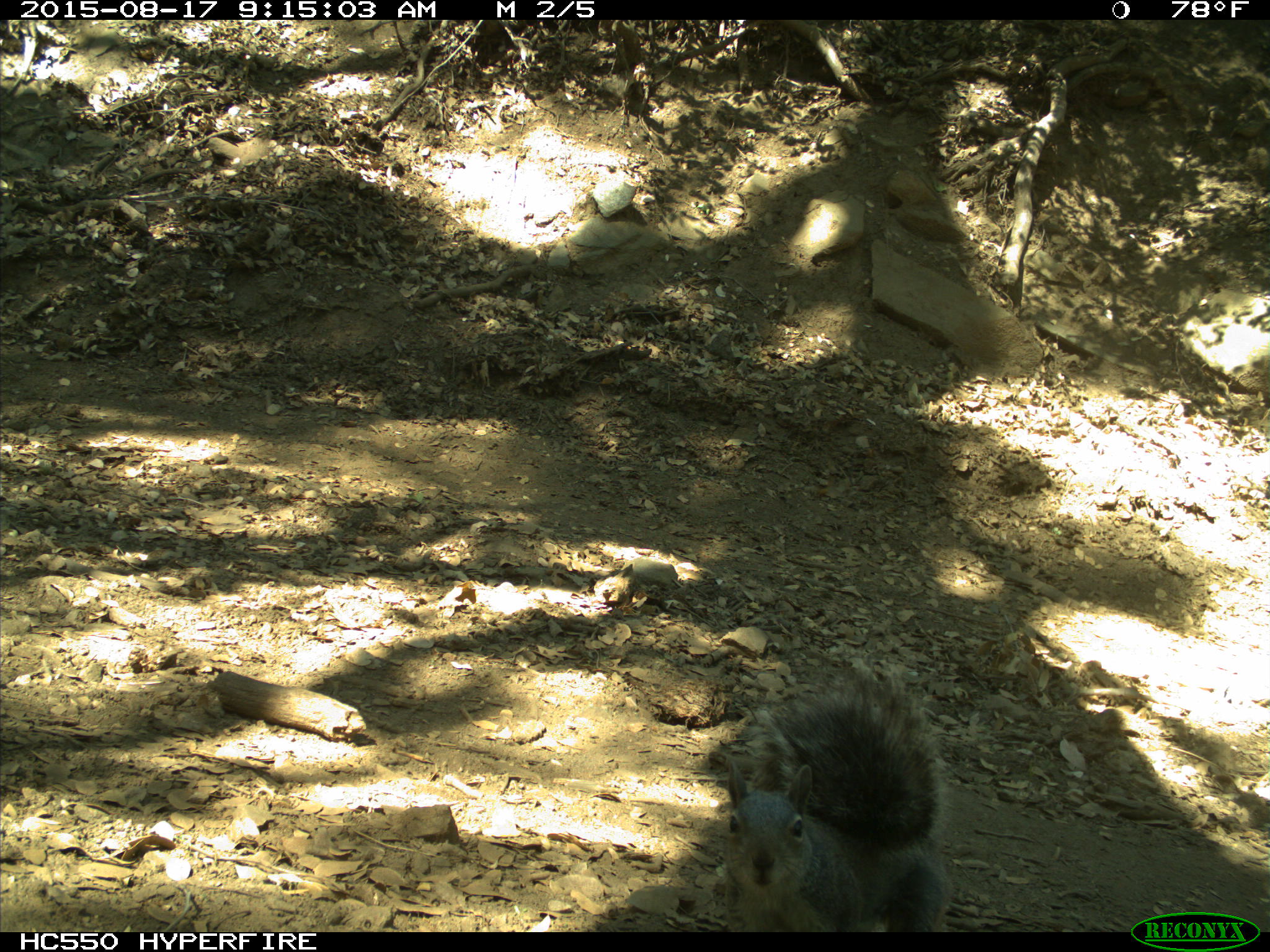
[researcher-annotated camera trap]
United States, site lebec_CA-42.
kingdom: Animalia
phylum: Chordata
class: Mammalia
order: Rodentia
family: Sciuridae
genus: Sciurus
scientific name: Sciurus carolinensis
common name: eastern gray squirrel